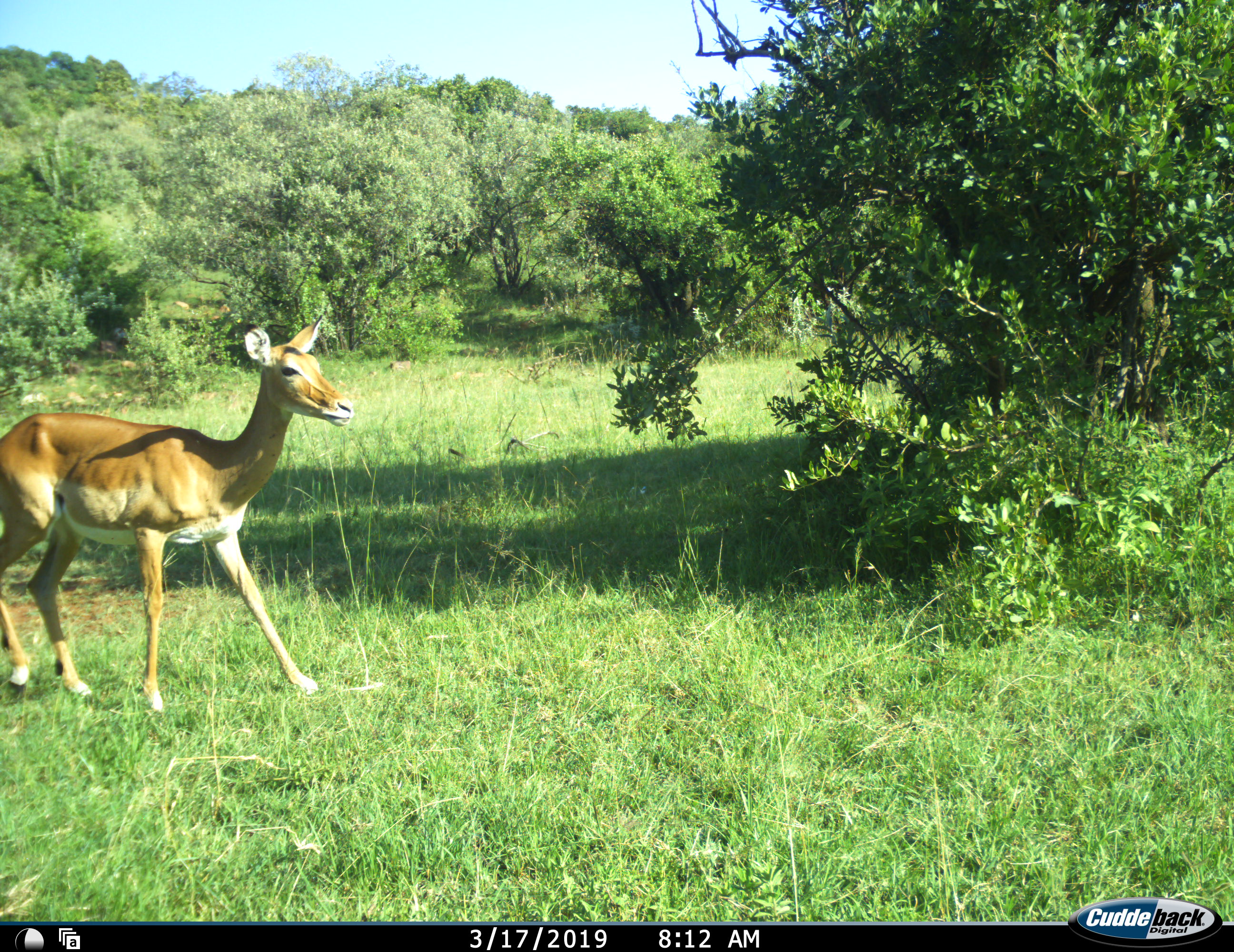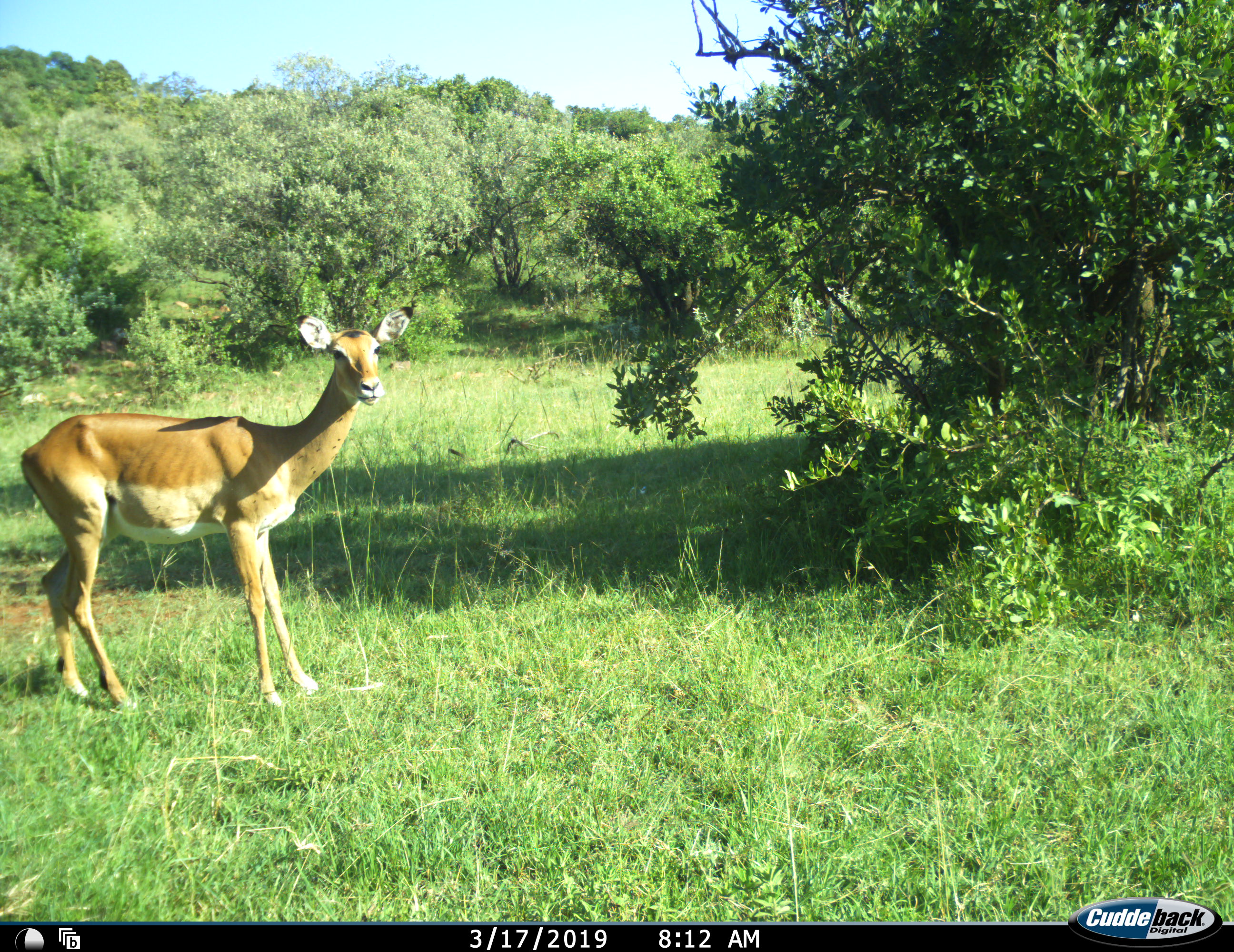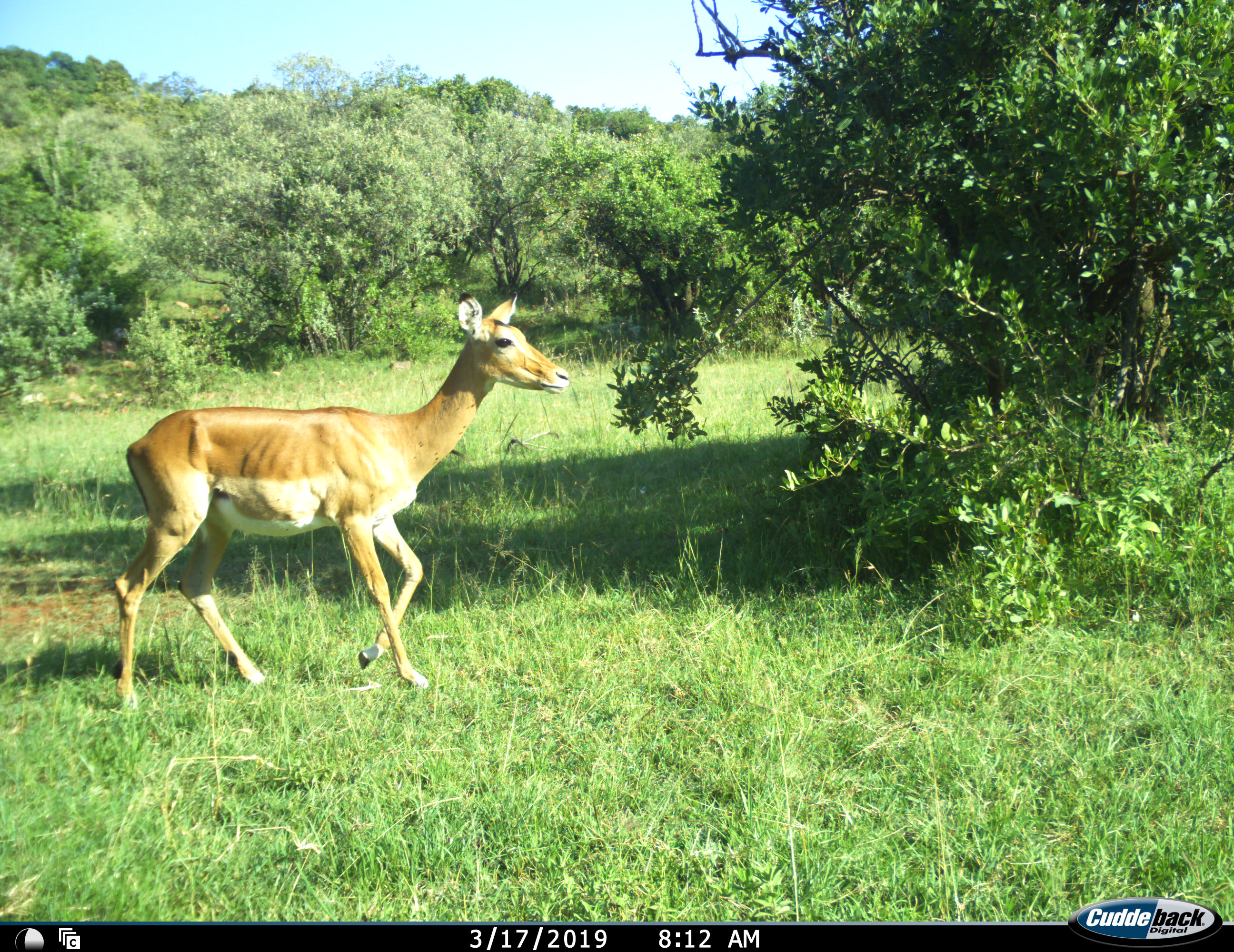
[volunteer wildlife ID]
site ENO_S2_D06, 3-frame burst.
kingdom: Animalia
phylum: Chordata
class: Mammalia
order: Artiodactyla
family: Bovidae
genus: Aepyceros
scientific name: Aepyceros melampus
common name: impala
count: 1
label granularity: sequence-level